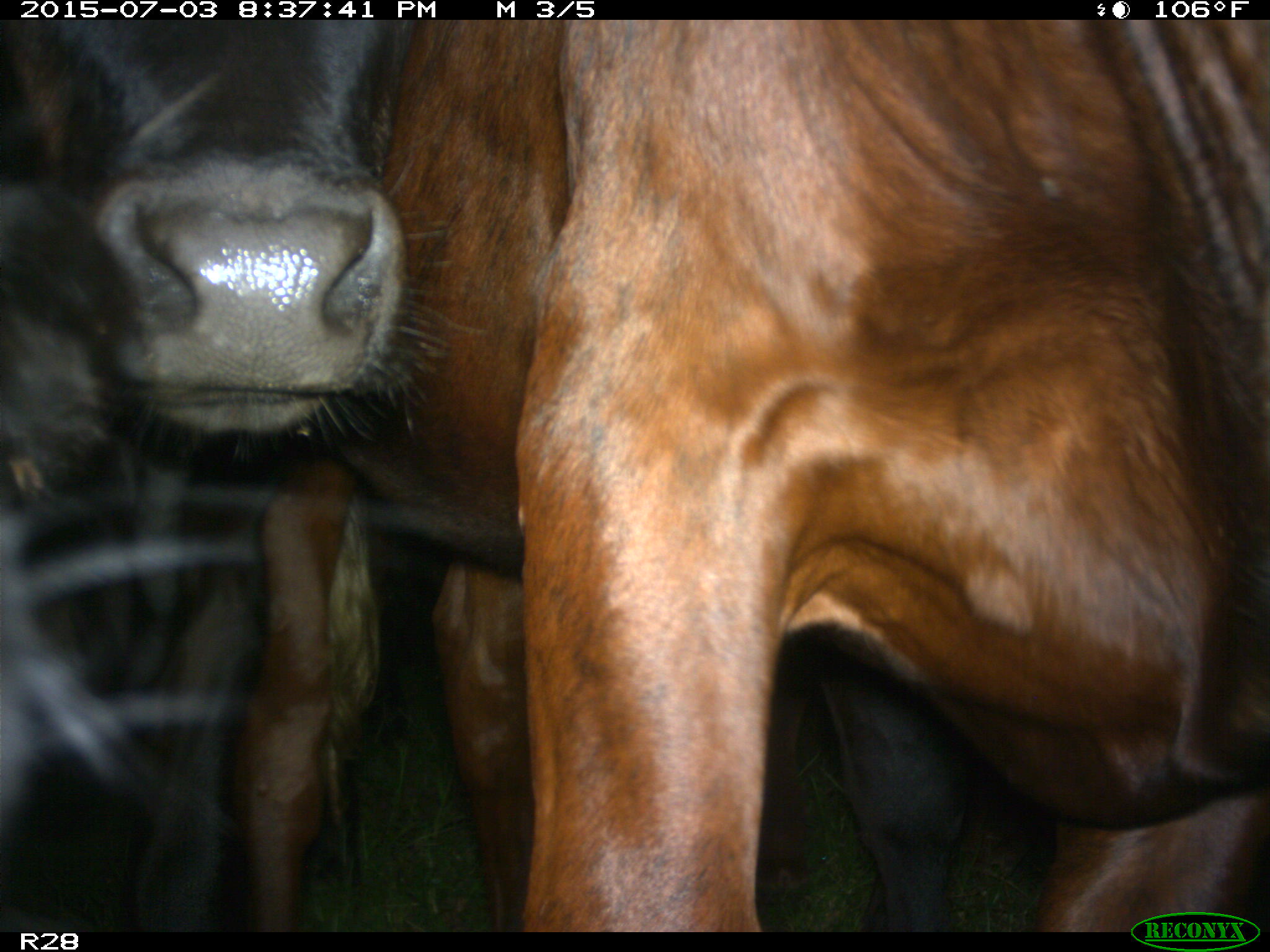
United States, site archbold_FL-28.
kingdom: Animalia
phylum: Chordata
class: Mammalia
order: Artiodactyla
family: Bovidae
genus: Bos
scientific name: Bos taurus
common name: domestic cow